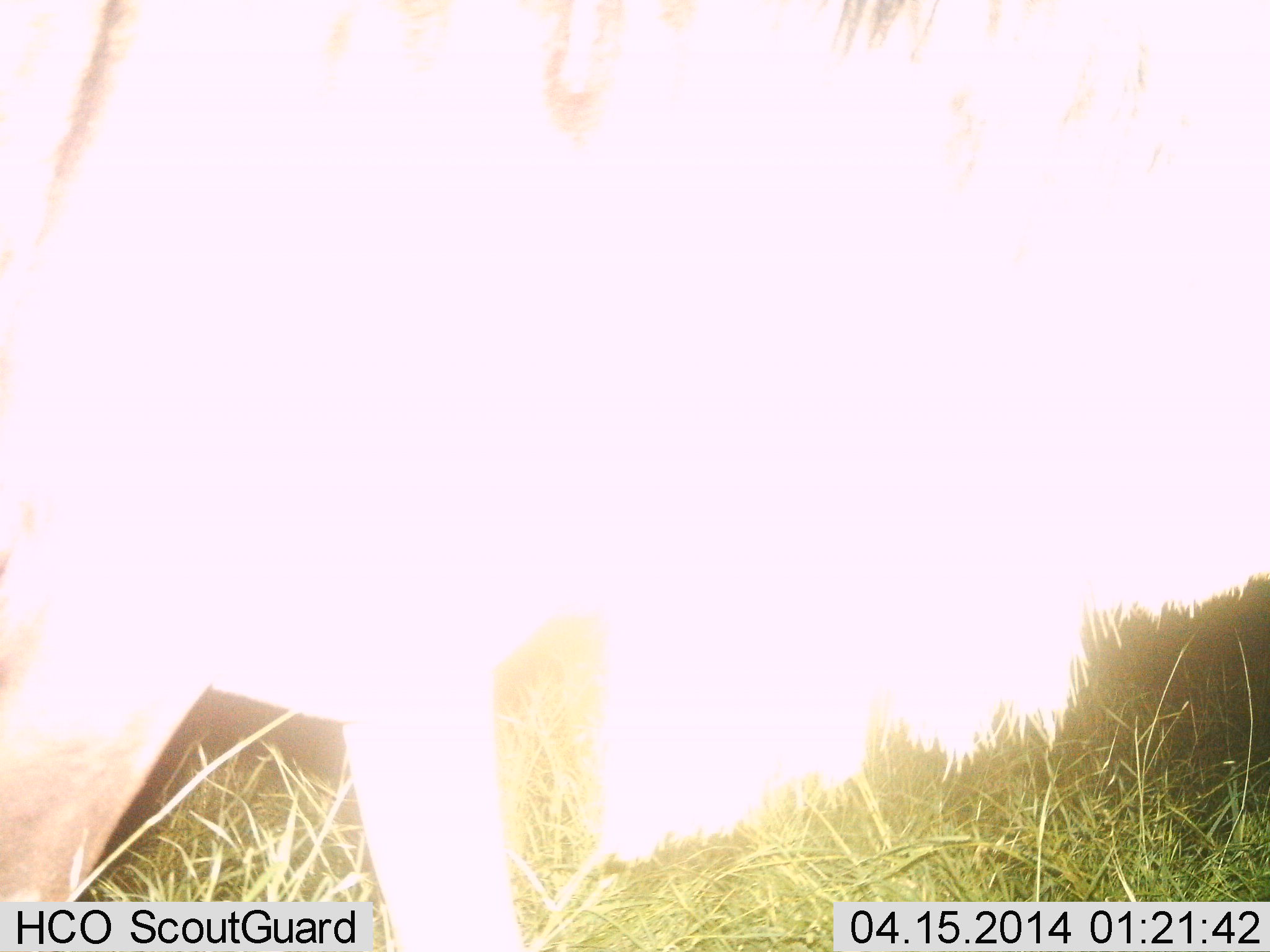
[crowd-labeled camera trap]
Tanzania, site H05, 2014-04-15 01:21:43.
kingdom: Animalia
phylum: Chordata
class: Mammalia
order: Artiodactyla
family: Bovidae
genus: Connochaetes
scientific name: Connochaetes taurinus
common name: blue wildebeest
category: wildebeest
Wildebeest (blue wildebeest) (Connochaetes taurinus), count 1. Behavior (volunteer vote fractions): standing 80%, resting 0%, moving 20%, interacting 0%. Young present (vote fraction): 0%. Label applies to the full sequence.